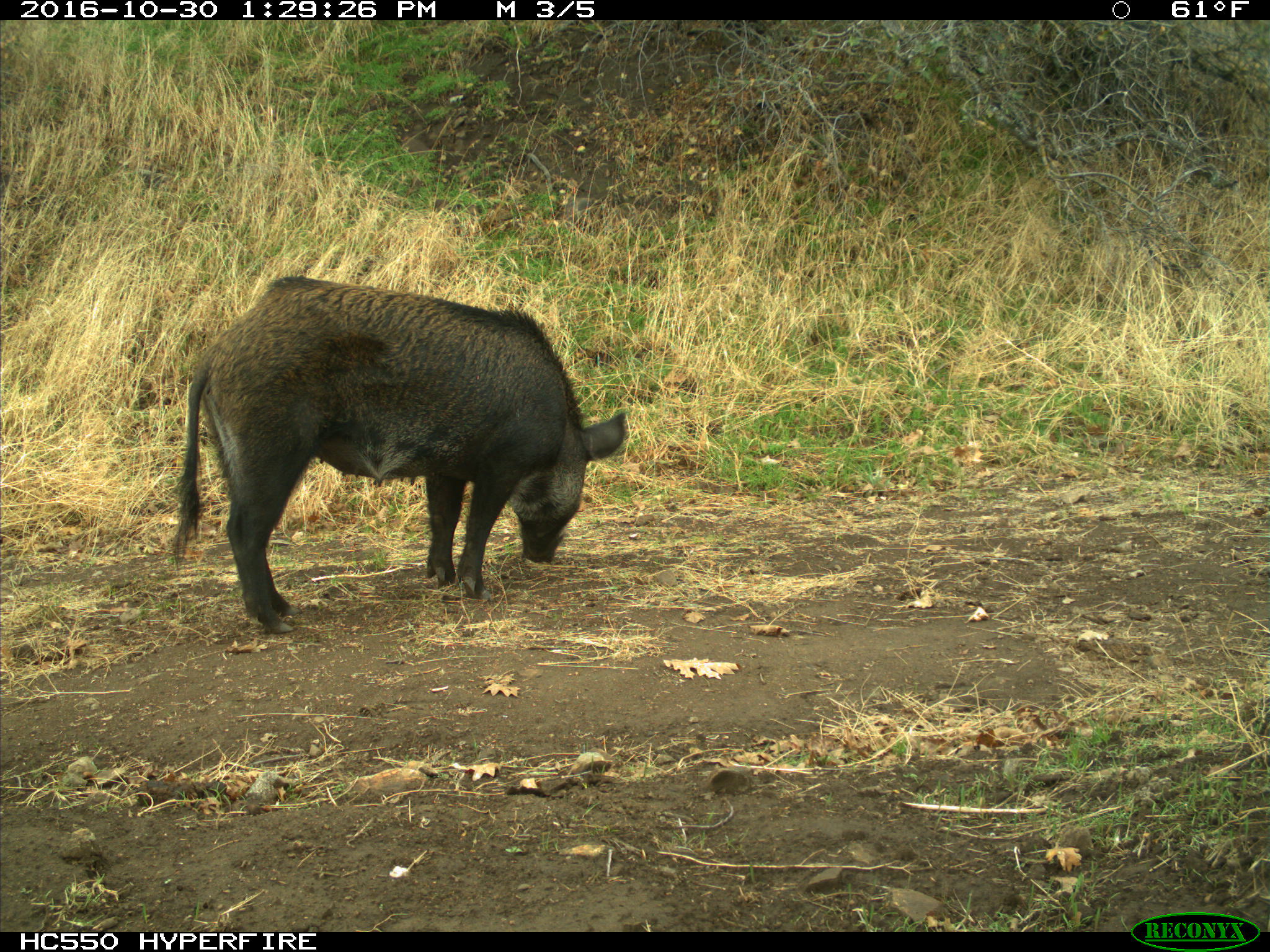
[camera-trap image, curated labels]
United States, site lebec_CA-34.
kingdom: Animalia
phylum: Chordata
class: Mammalia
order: Artiodactyla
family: Suidae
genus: Sus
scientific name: Sus scrofa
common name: wild boar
Sus scrofa (wild boar).